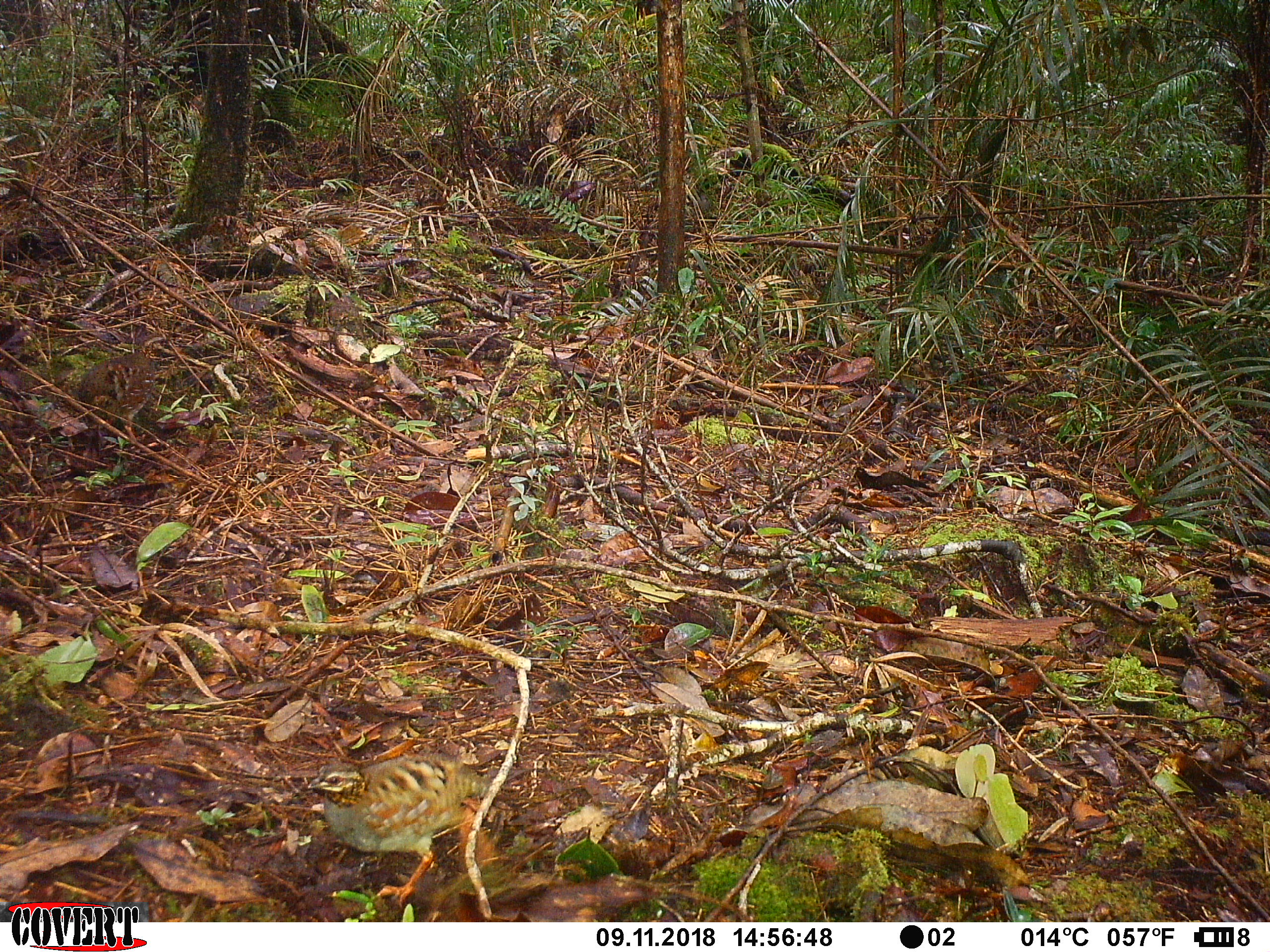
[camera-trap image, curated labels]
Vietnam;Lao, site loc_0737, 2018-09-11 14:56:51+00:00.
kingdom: Animalia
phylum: Chordata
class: Aves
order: Galliformes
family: Phasianidae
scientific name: Phasianidae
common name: partridge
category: unidentified partridge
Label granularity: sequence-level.